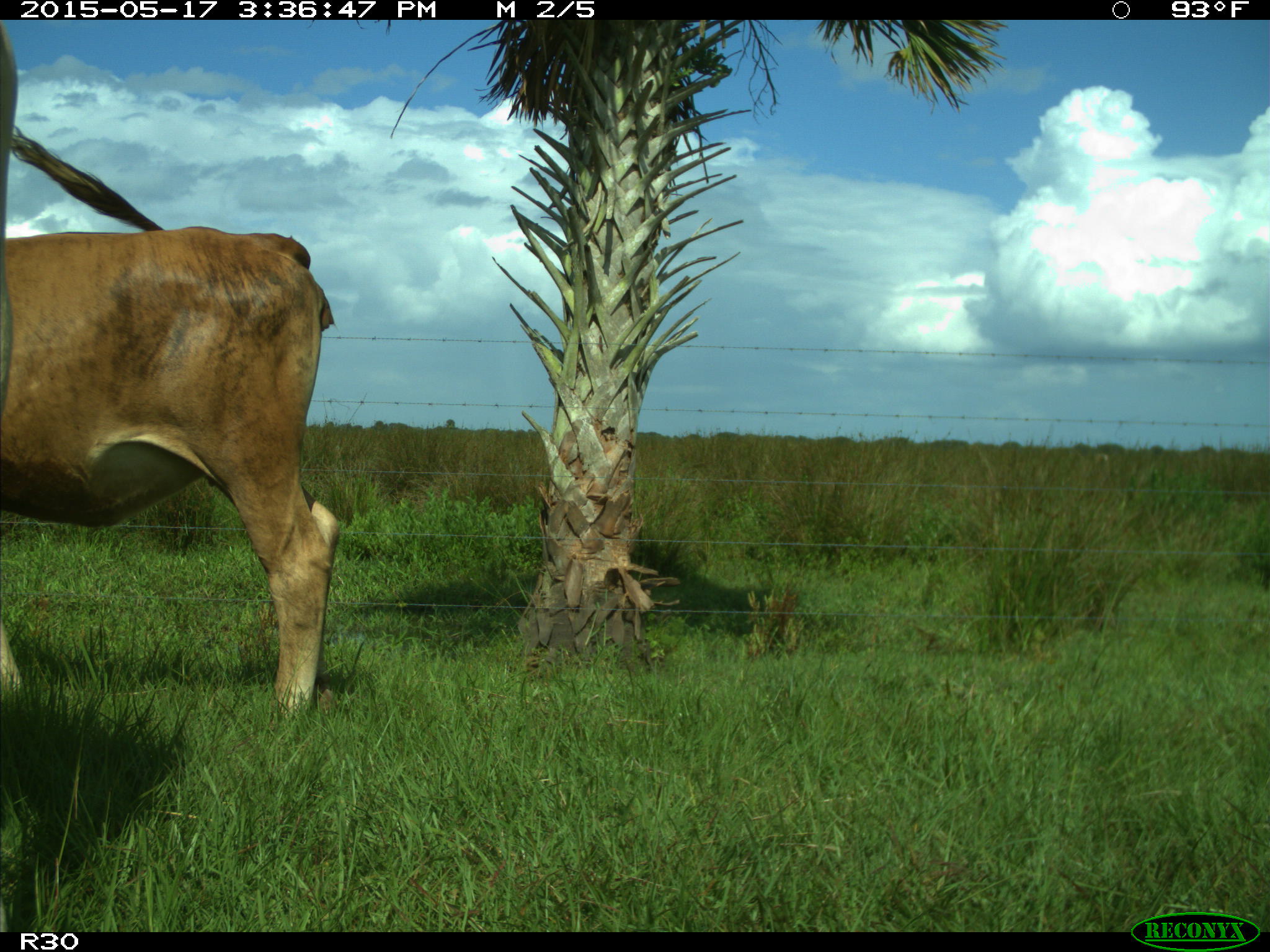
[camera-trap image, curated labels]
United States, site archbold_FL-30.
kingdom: Animalia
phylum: Chordata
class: Mammalia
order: Artiodactyla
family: Bovidae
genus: Bos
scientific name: Bos taurus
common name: domestic cow